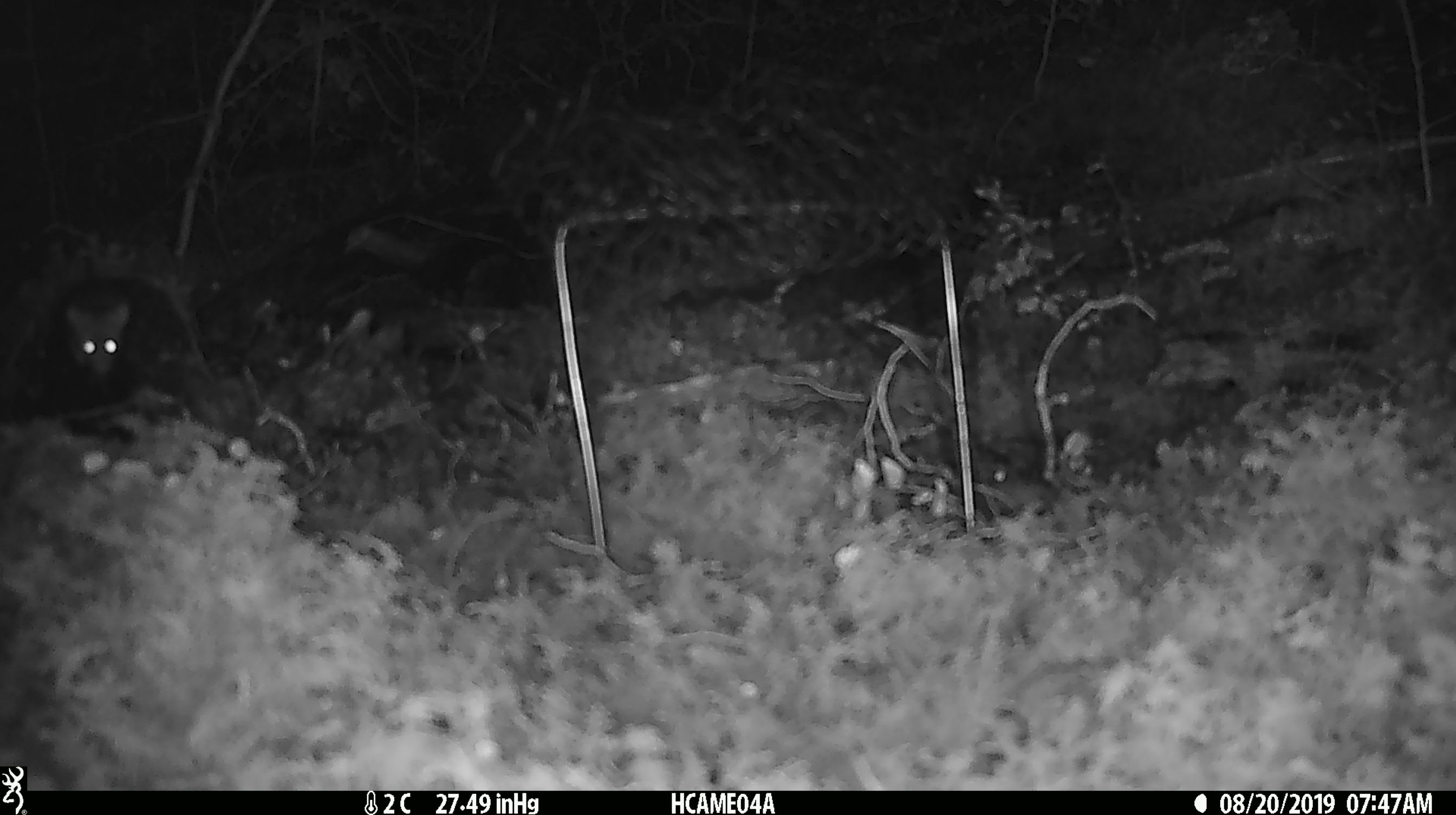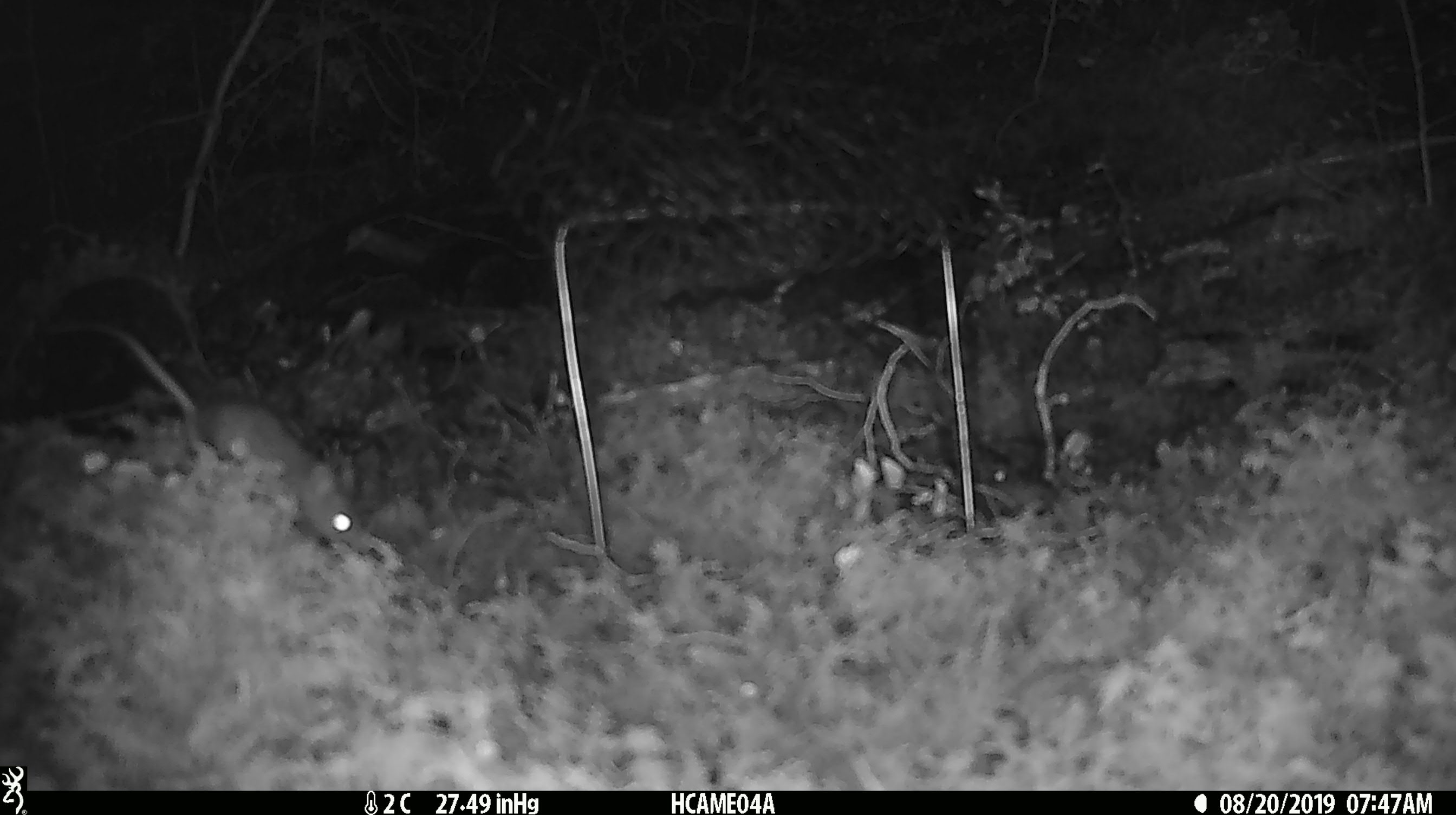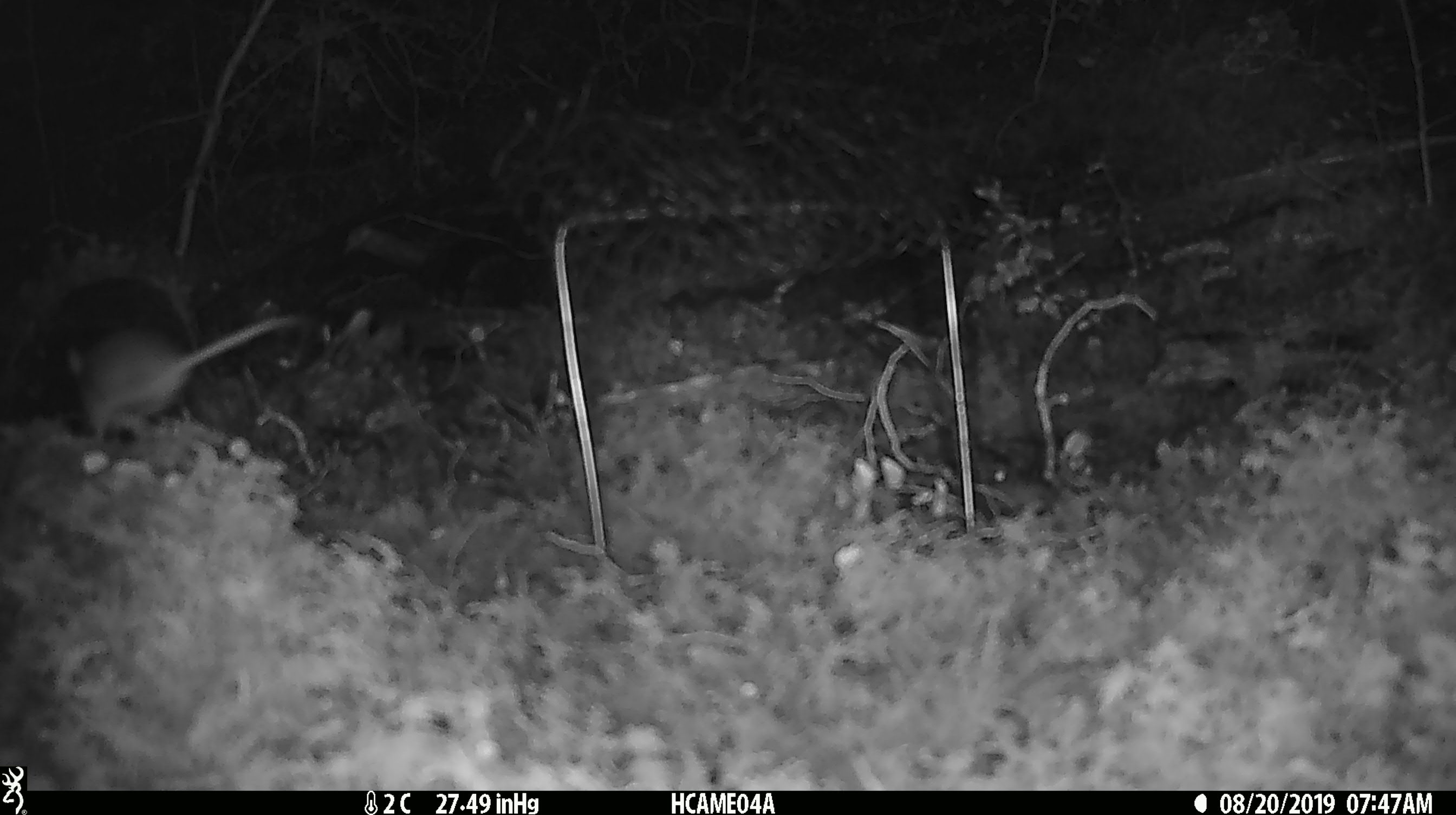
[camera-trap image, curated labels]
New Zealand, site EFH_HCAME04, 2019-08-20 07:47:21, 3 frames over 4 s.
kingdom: Animalia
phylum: Chordata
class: Mammalia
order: Rodentia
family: Muridae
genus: Mus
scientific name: Mus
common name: mouse